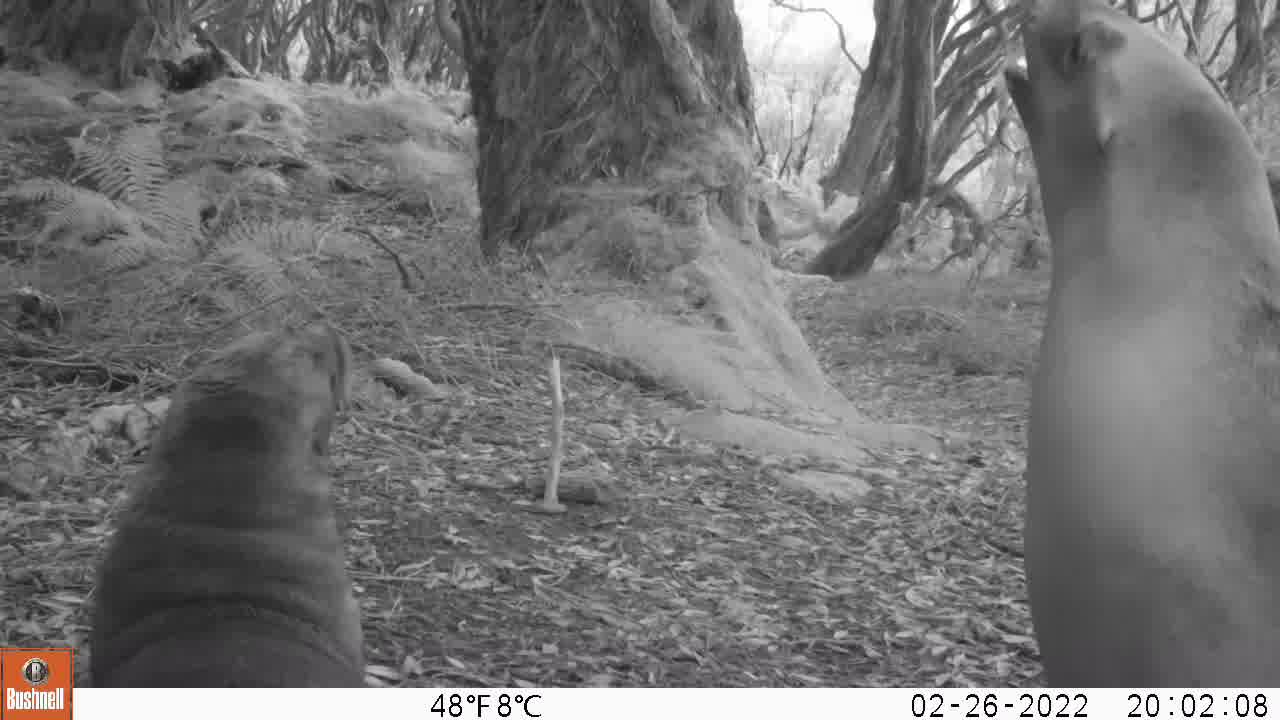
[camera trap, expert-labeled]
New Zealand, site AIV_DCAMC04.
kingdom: Animalia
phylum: Chordata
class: Mammalia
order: Carnivora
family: Otariidae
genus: Phocarctos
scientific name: Phocarctos hookeri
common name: new zealand sea lion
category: sealion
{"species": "sealion (new zealand sea lion) (Phocarctos hookeri)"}